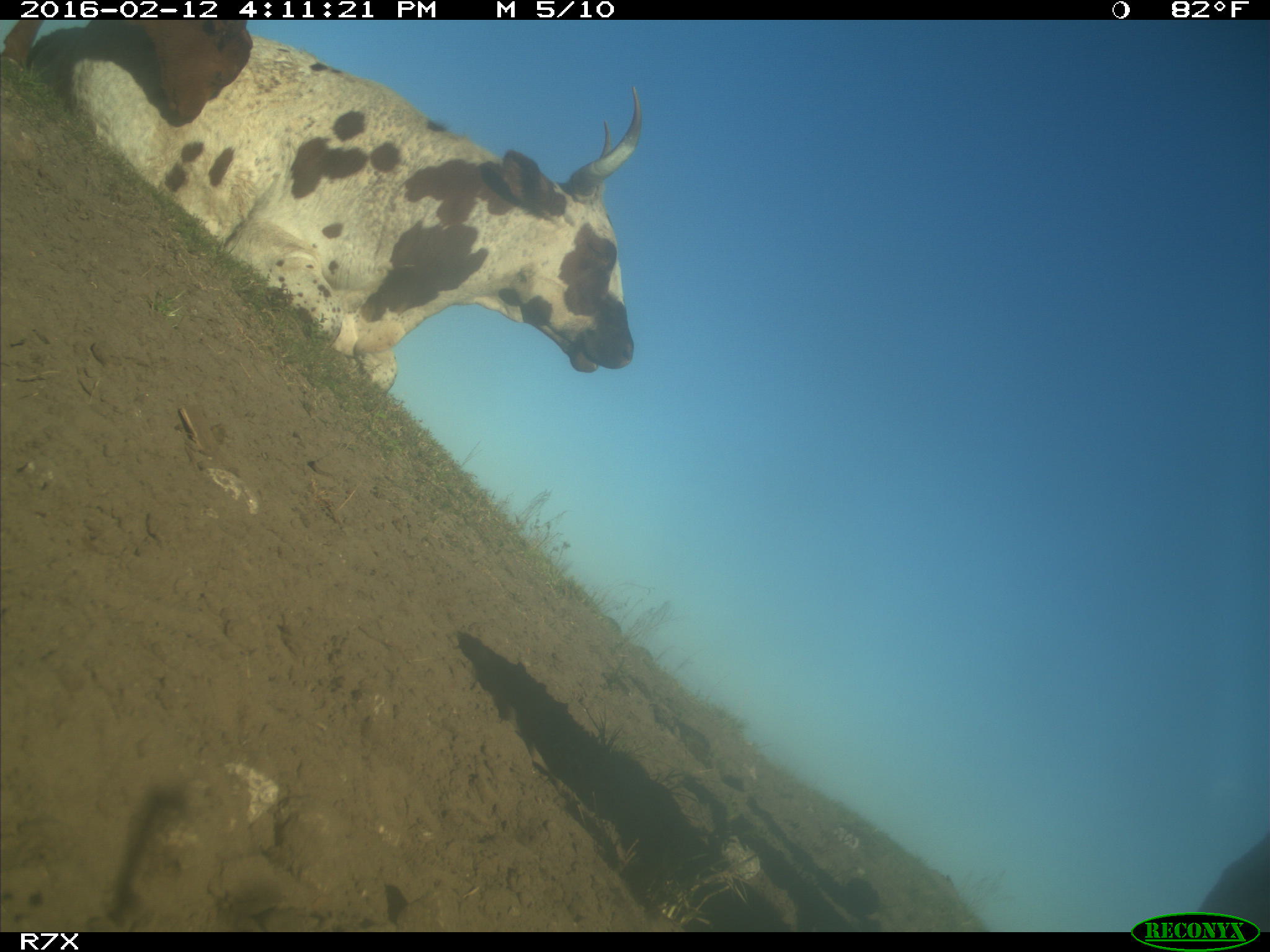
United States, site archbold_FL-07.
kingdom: Animalia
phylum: Chordata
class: Mammalia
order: Artiodactyla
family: Bovidae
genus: Bos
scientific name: Bos taurus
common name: domestic cow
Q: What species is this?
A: Bos taurus (domestic cow).